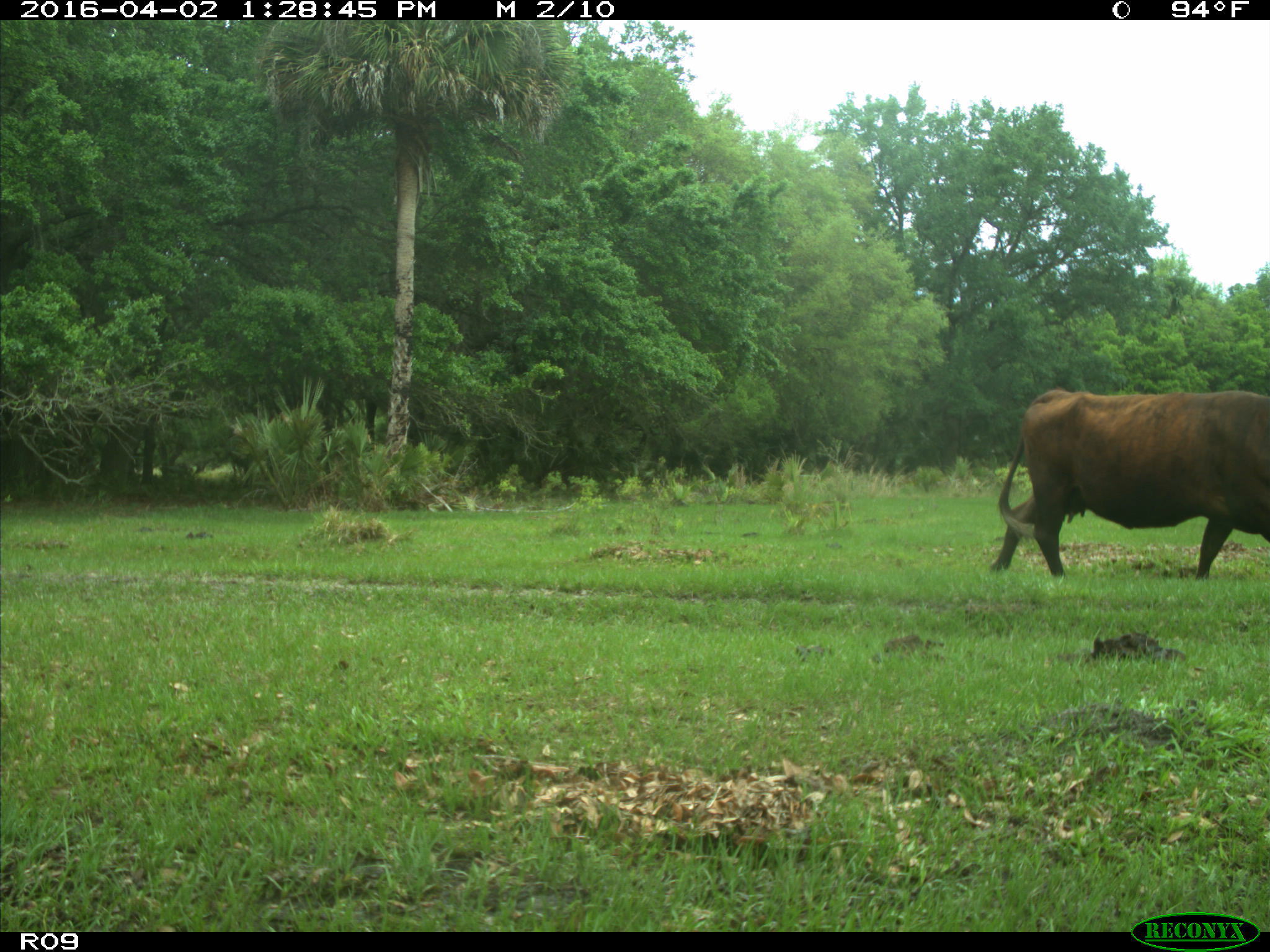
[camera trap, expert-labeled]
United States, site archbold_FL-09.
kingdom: Animalia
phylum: Chordata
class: Mammalia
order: Artiodactyla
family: Bovidae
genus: Bos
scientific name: Bos taurus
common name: domestic cow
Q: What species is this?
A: Bos taurus (domestic cow).